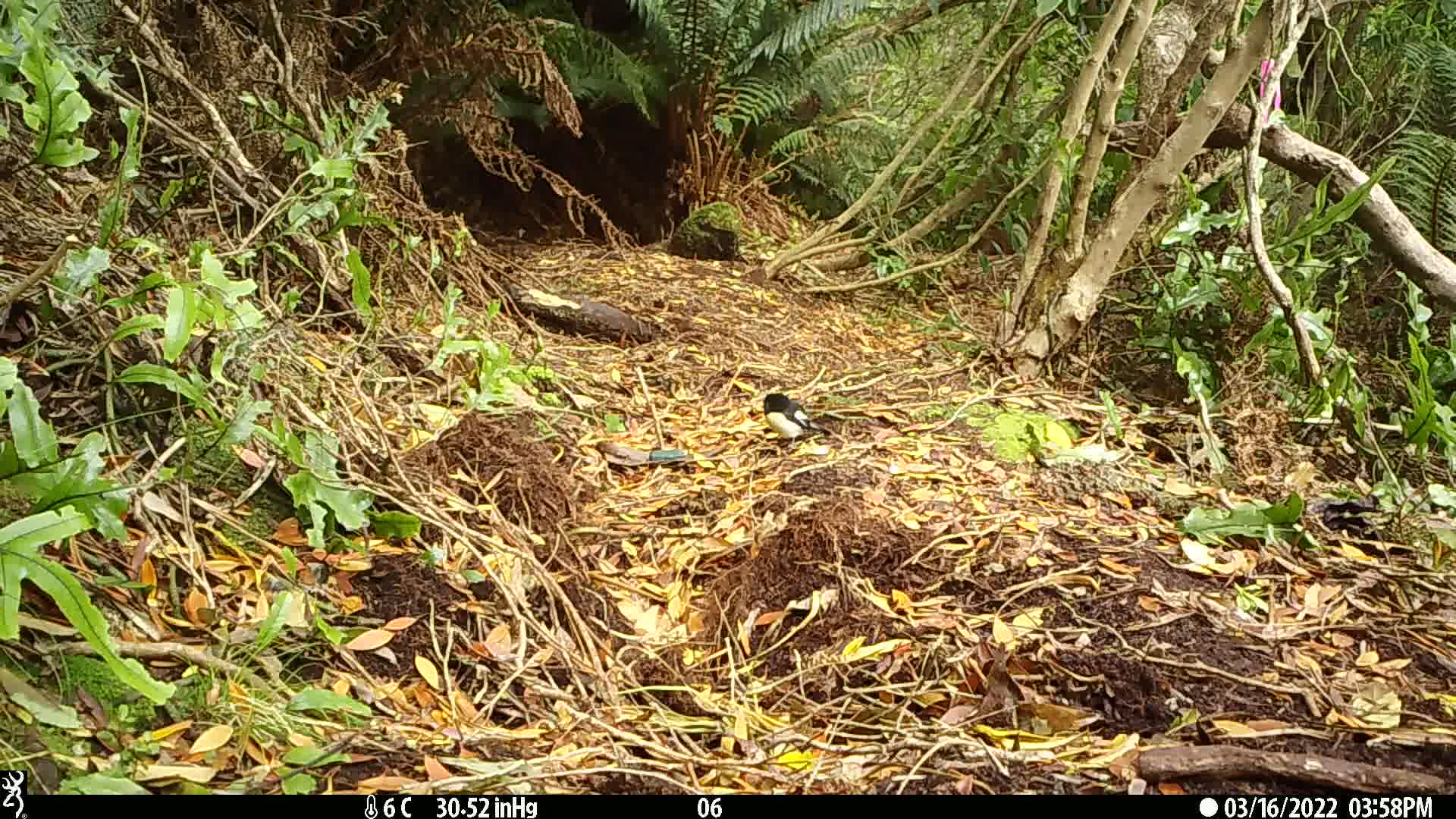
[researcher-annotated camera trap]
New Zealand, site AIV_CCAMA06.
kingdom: Animalia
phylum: Chordata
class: Aves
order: Passeriformes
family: Petroicidae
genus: Petroica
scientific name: Petroica macrocephala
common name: tomtit